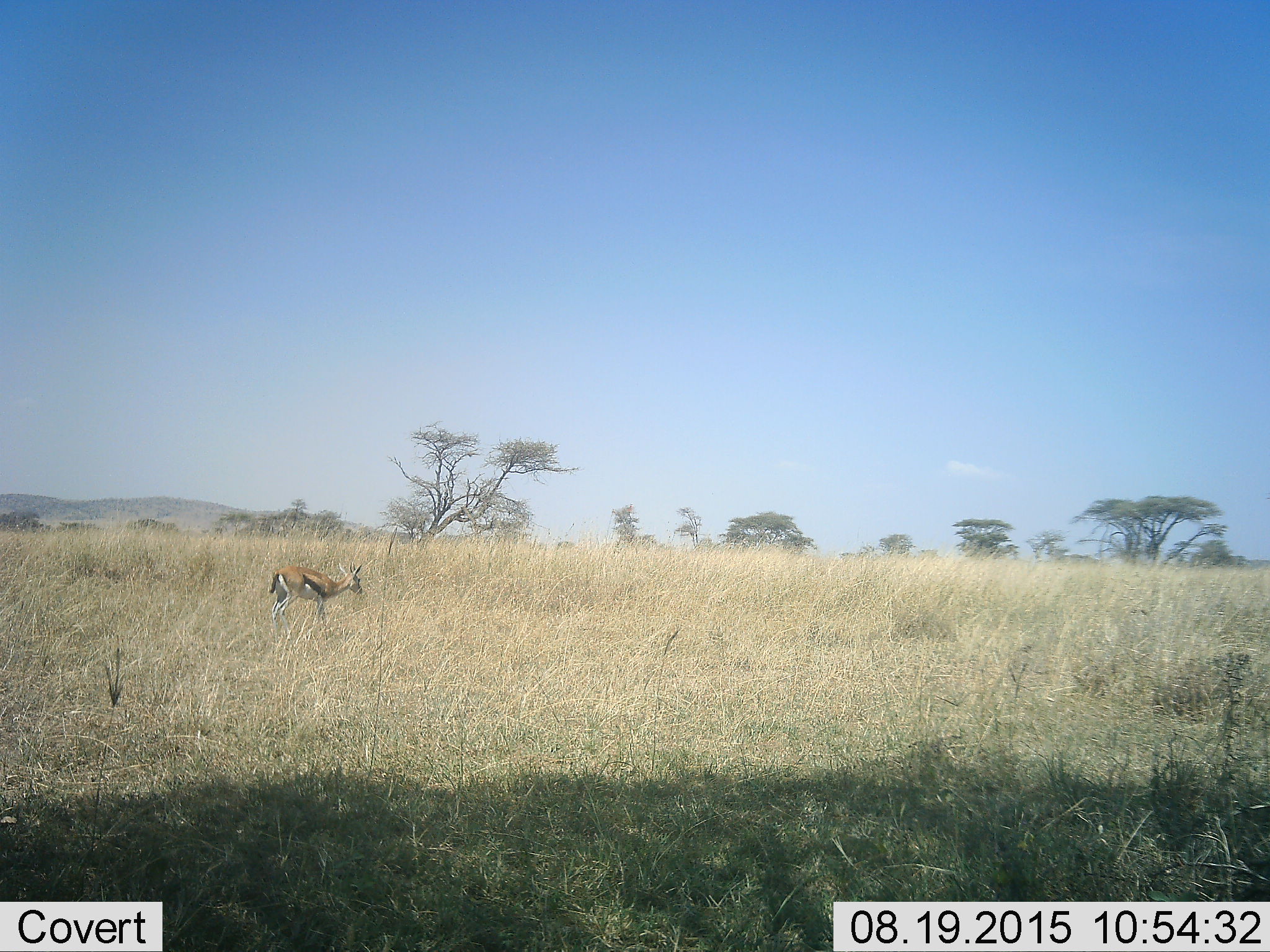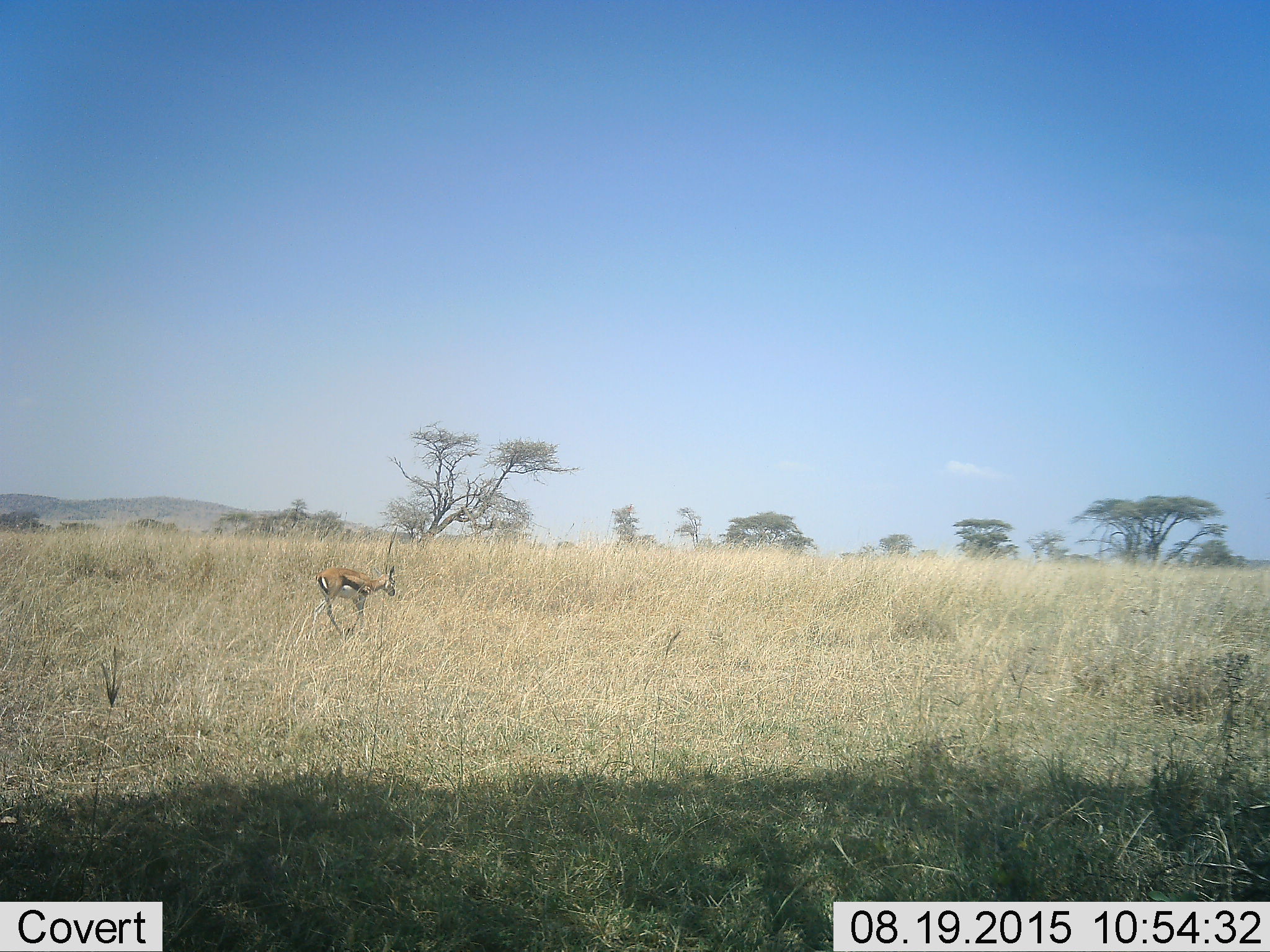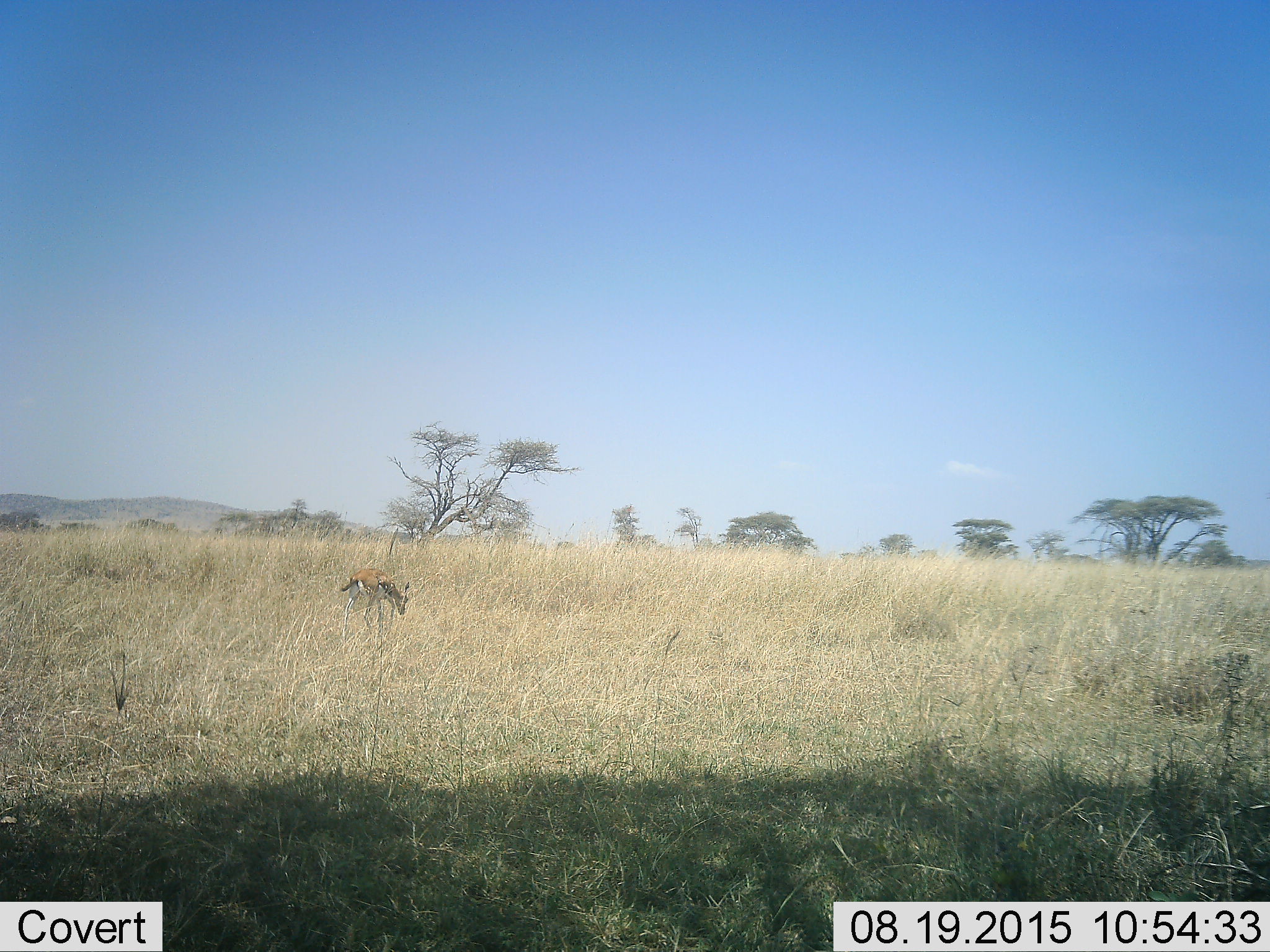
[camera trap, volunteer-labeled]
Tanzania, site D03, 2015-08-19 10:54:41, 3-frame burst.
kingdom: Animalia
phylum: Chordata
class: Mammalia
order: Artiodactyla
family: Bovidae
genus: Eudorcas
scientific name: Eudorcas thomsonii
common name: thomson's gazelle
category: gazellethomsons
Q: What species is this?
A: Gazellethomsons (thomson's gazelle) (Eudorcas thomsonii).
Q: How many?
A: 1.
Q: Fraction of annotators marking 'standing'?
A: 13%.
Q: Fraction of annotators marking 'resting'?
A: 0%.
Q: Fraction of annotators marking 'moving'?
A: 87%.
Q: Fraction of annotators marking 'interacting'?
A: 0%.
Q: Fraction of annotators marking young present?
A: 0%.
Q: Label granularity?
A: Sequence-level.